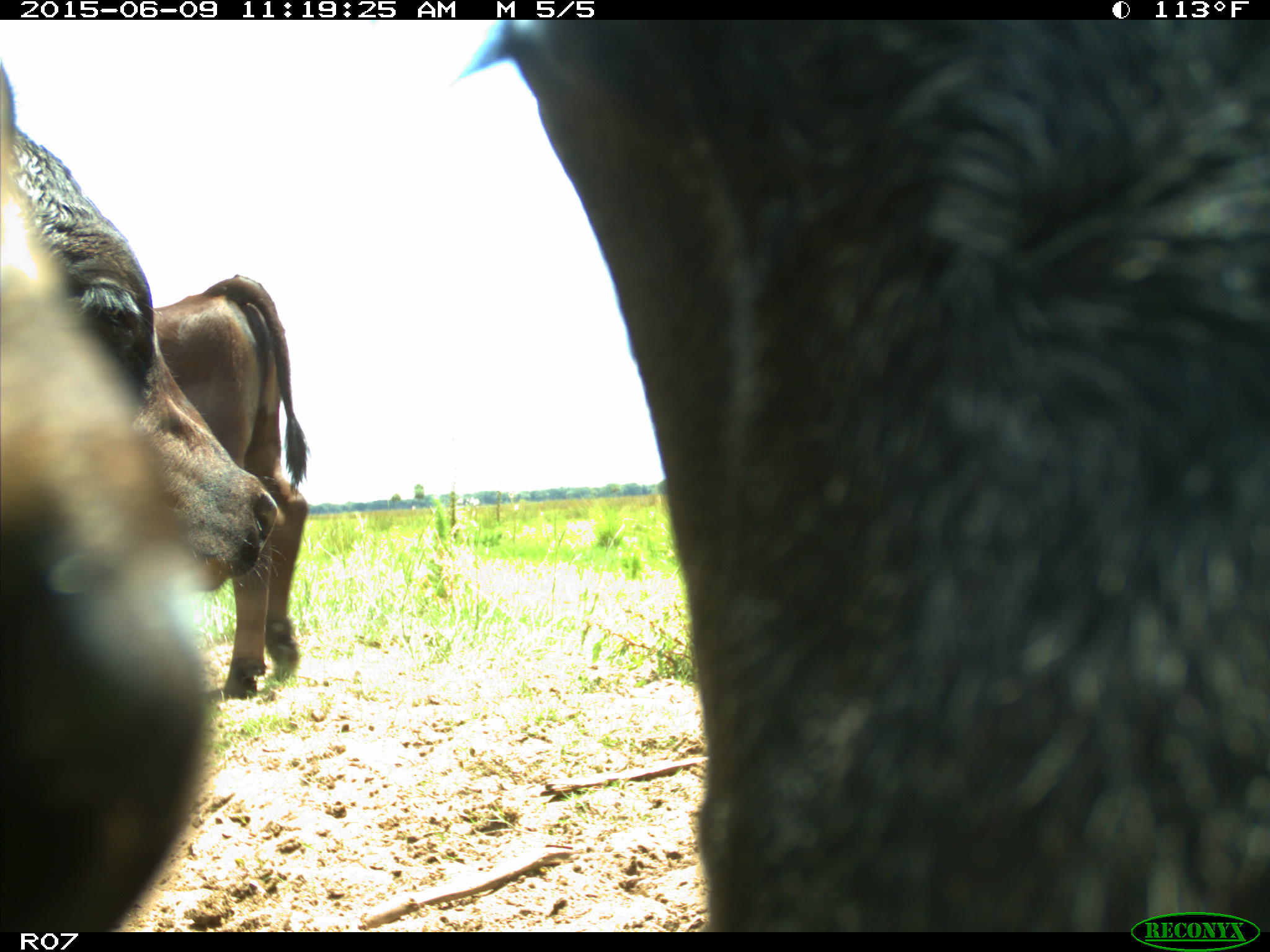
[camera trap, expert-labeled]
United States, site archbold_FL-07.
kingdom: Animalia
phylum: Chordata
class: Mammalia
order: Artiodactyla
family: Bovidae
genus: Bos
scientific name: Bos taurus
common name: domestic cow